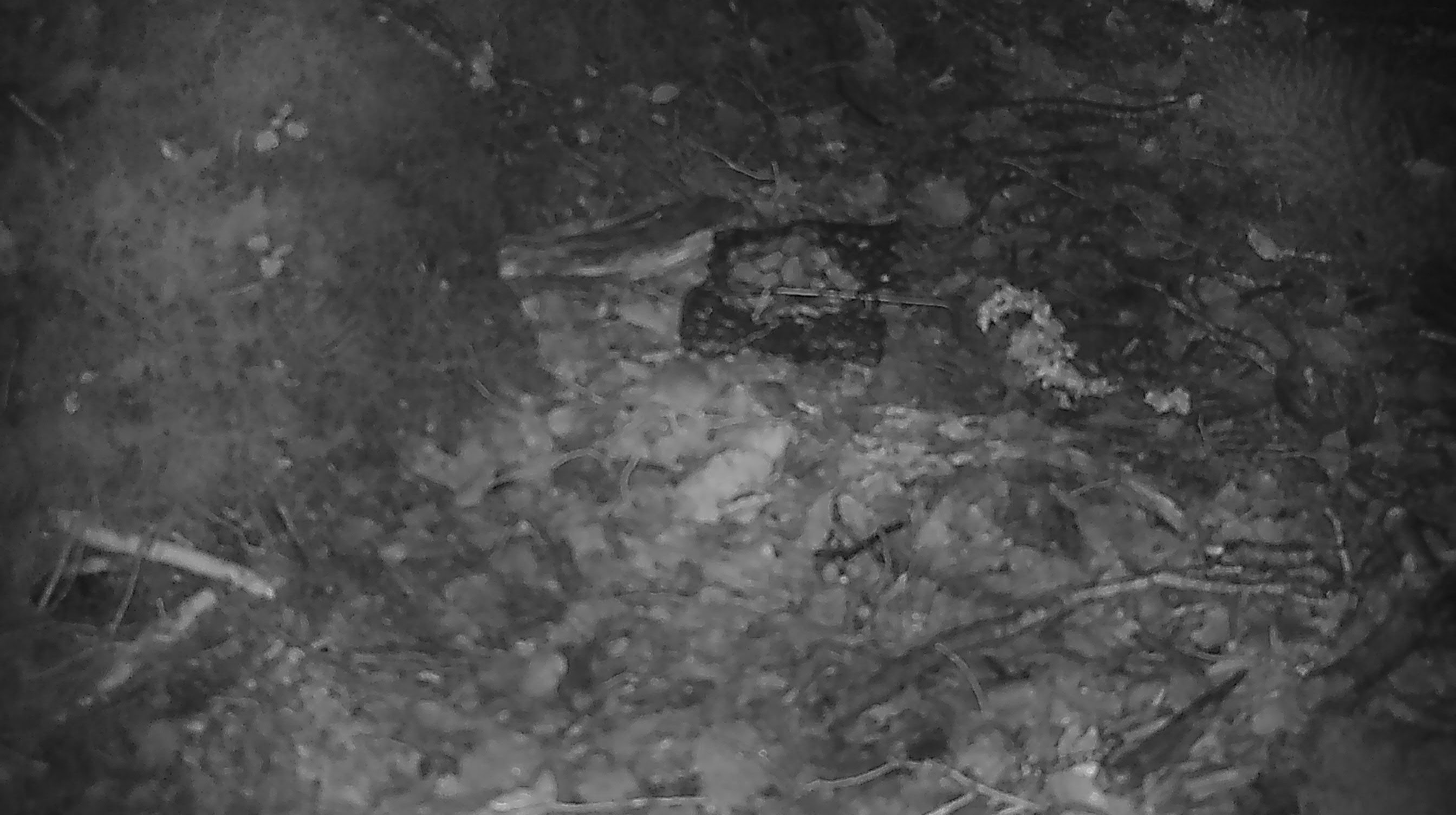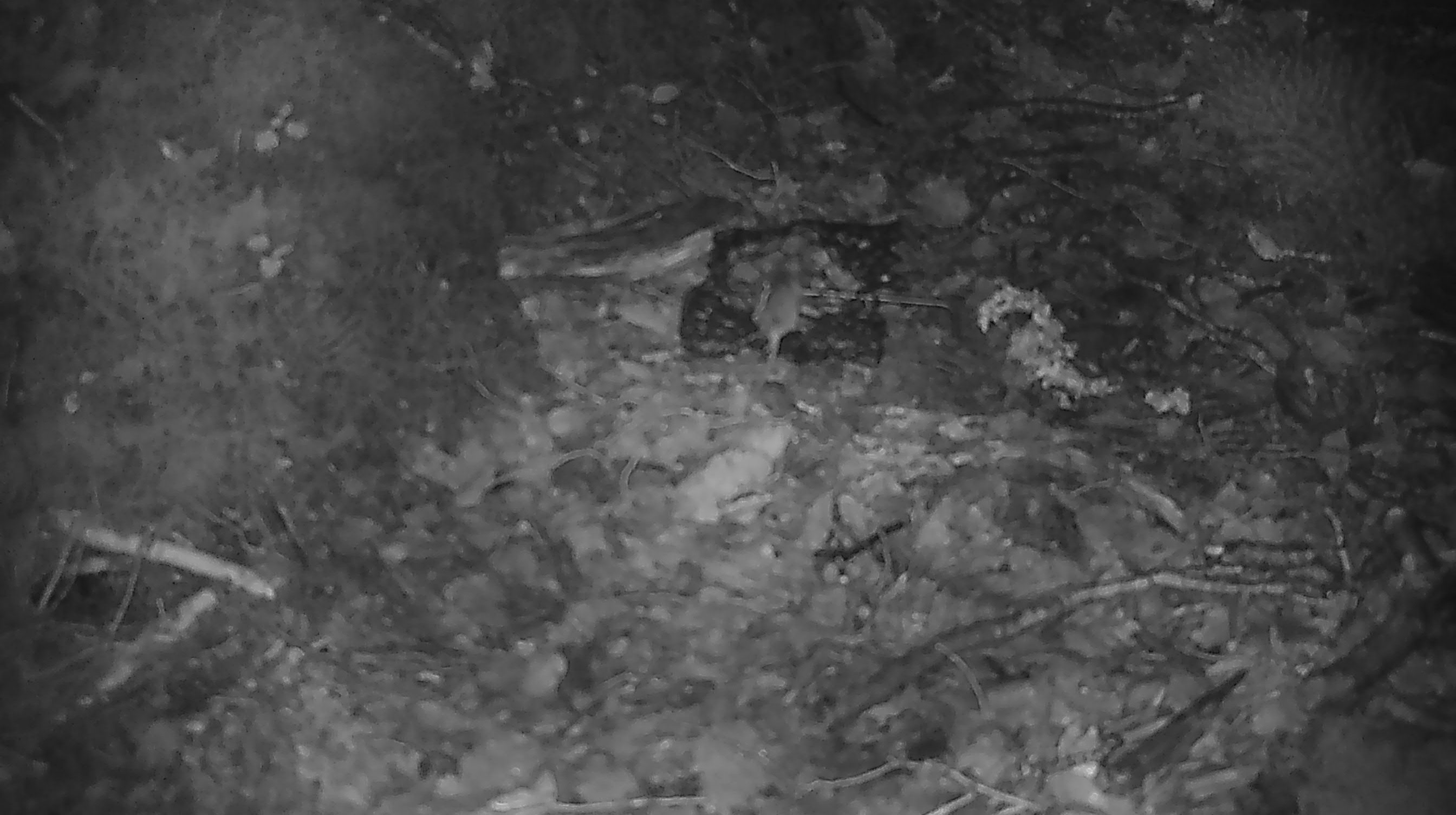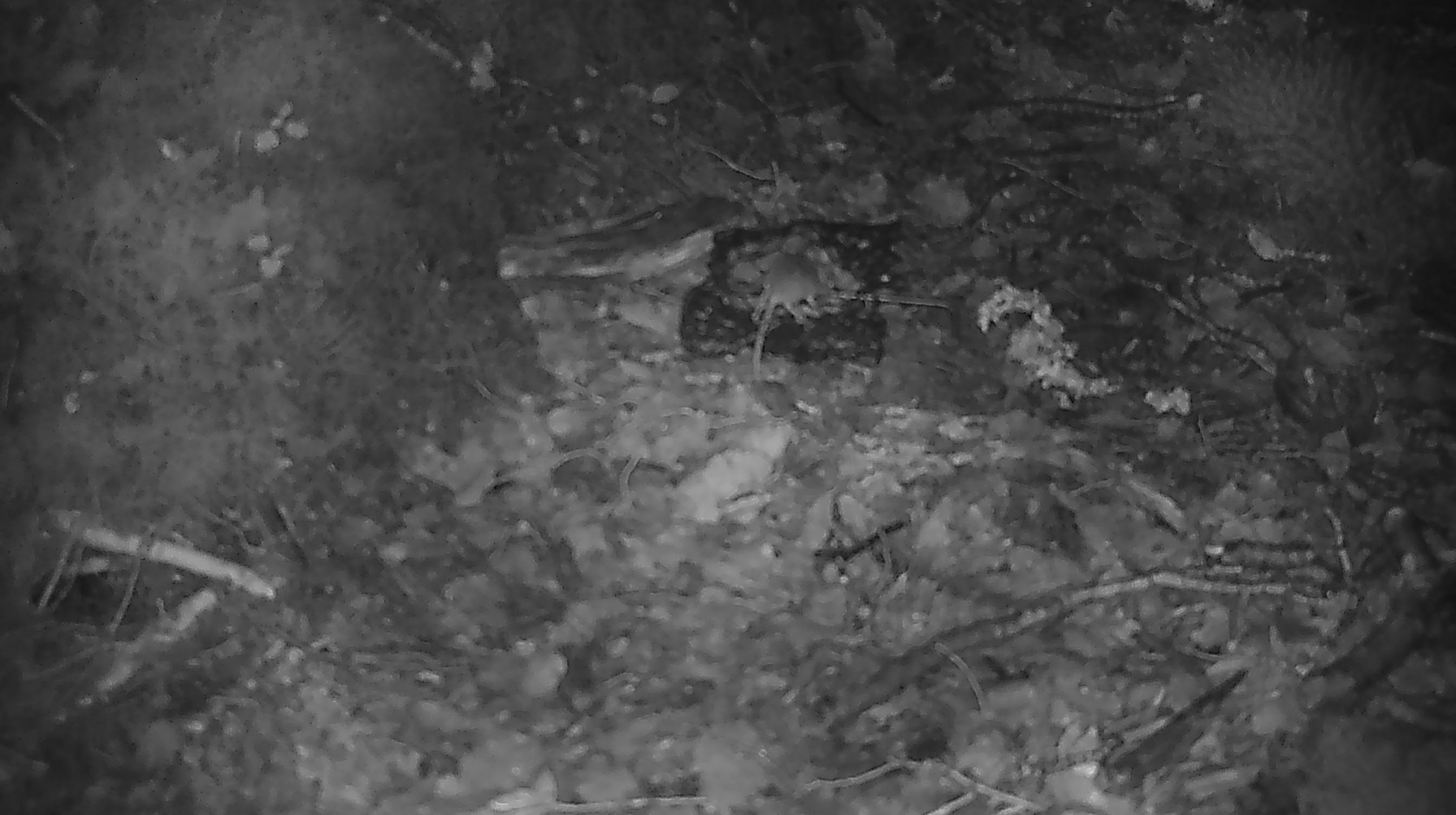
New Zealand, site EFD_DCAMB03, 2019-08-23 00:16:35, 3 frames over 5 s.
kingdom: Animalia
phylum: Chordata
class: Mammalia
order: Rodentia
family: Muridae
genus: Mus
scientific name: Mus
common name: mouse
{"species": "mouse (Mus)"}